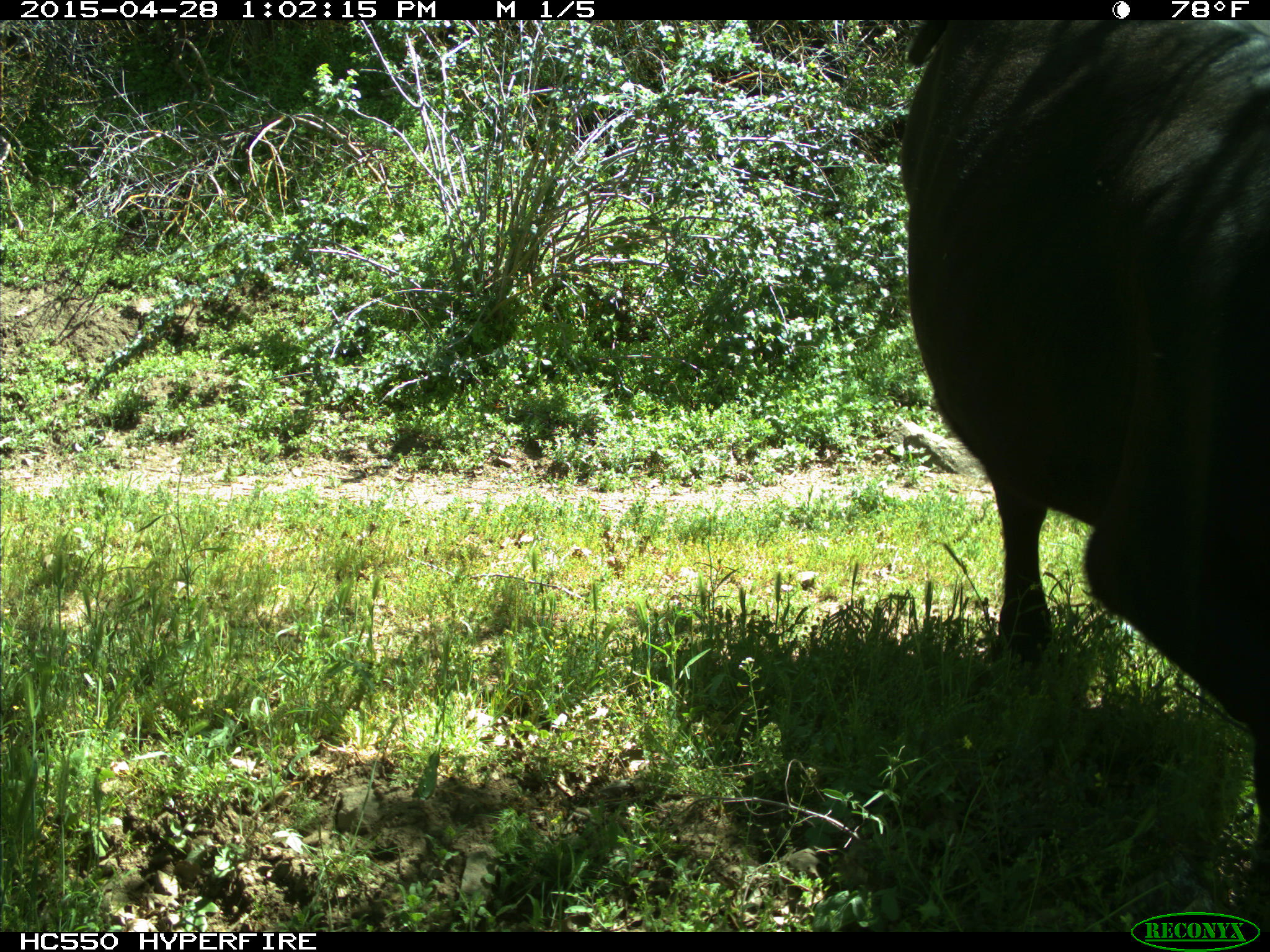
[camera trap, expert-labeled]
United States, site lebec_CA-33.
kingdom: Animalia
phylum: Chordata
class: Mammalia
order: Artiodactyla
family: Bovidae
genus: Bos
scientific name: Bos taurus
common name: domestic cow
Bos taurus (domestic cow).